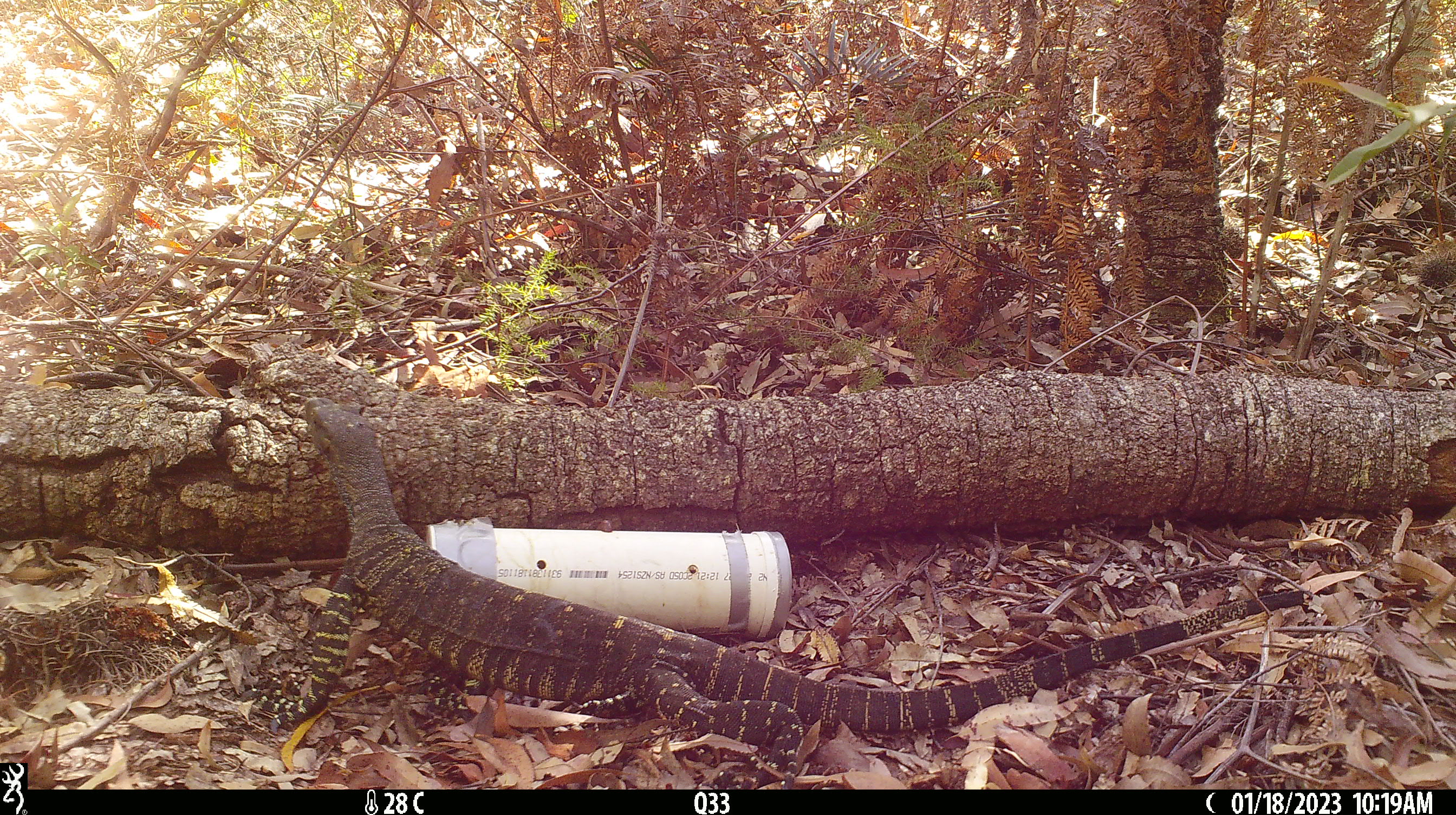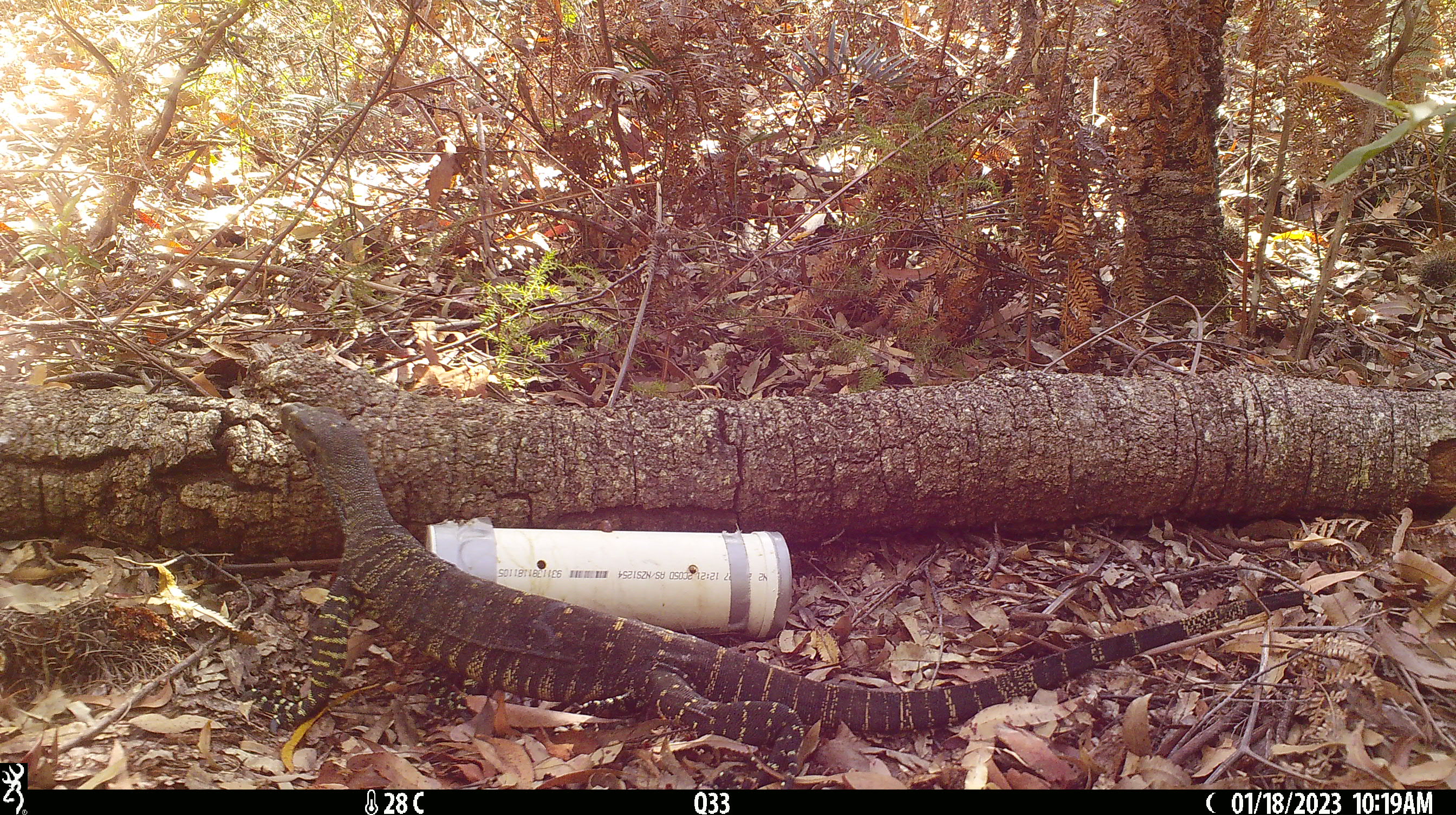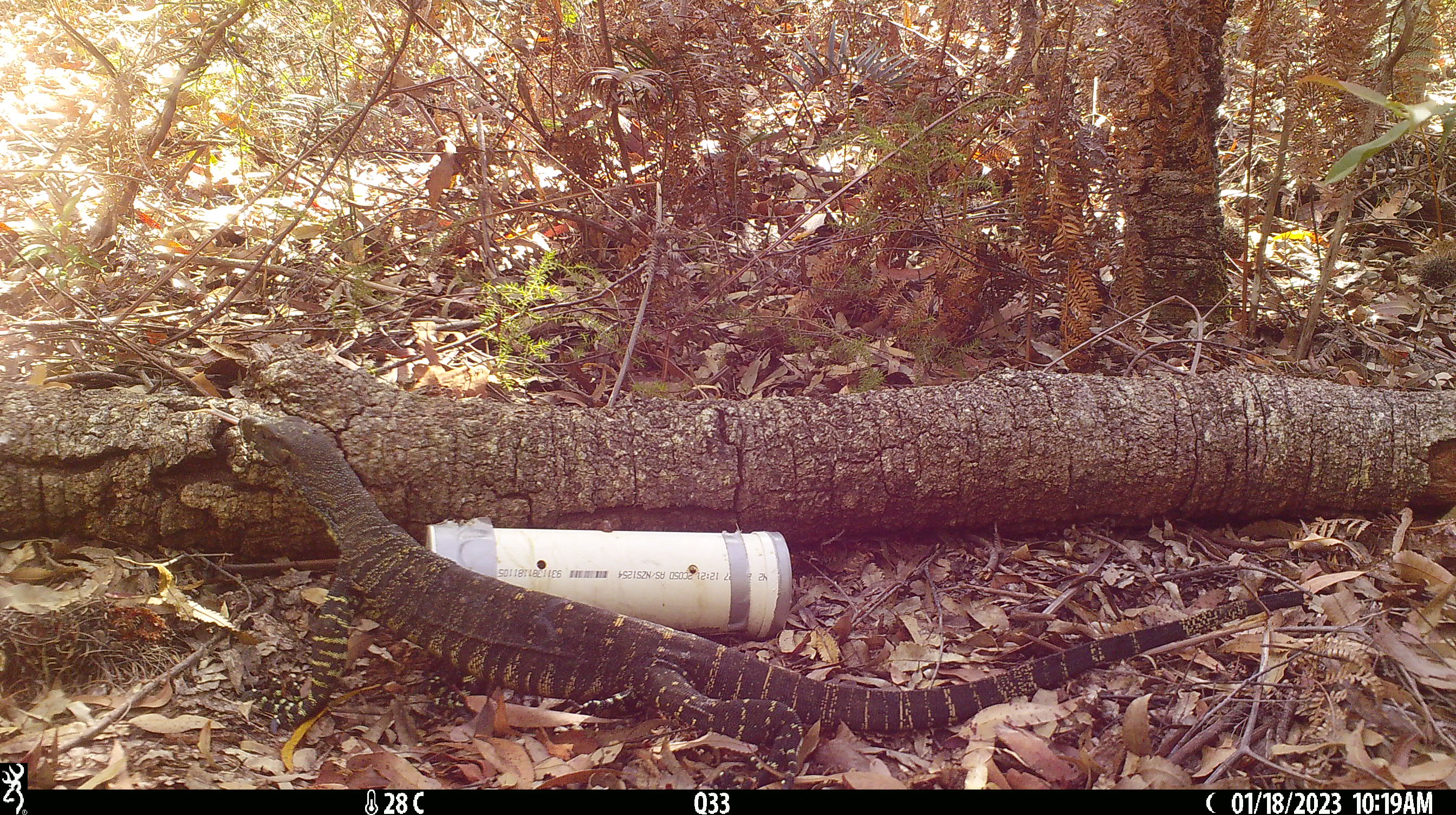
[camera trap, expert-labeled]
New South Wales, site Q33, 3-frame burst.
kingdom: Animalia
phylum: Chordata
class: Reptilia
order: Squamata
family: Varanidae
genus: Varanus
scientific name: Varanus varius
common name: lace monitor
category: goanna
Goanna (lace monitor) (Varanus varius).